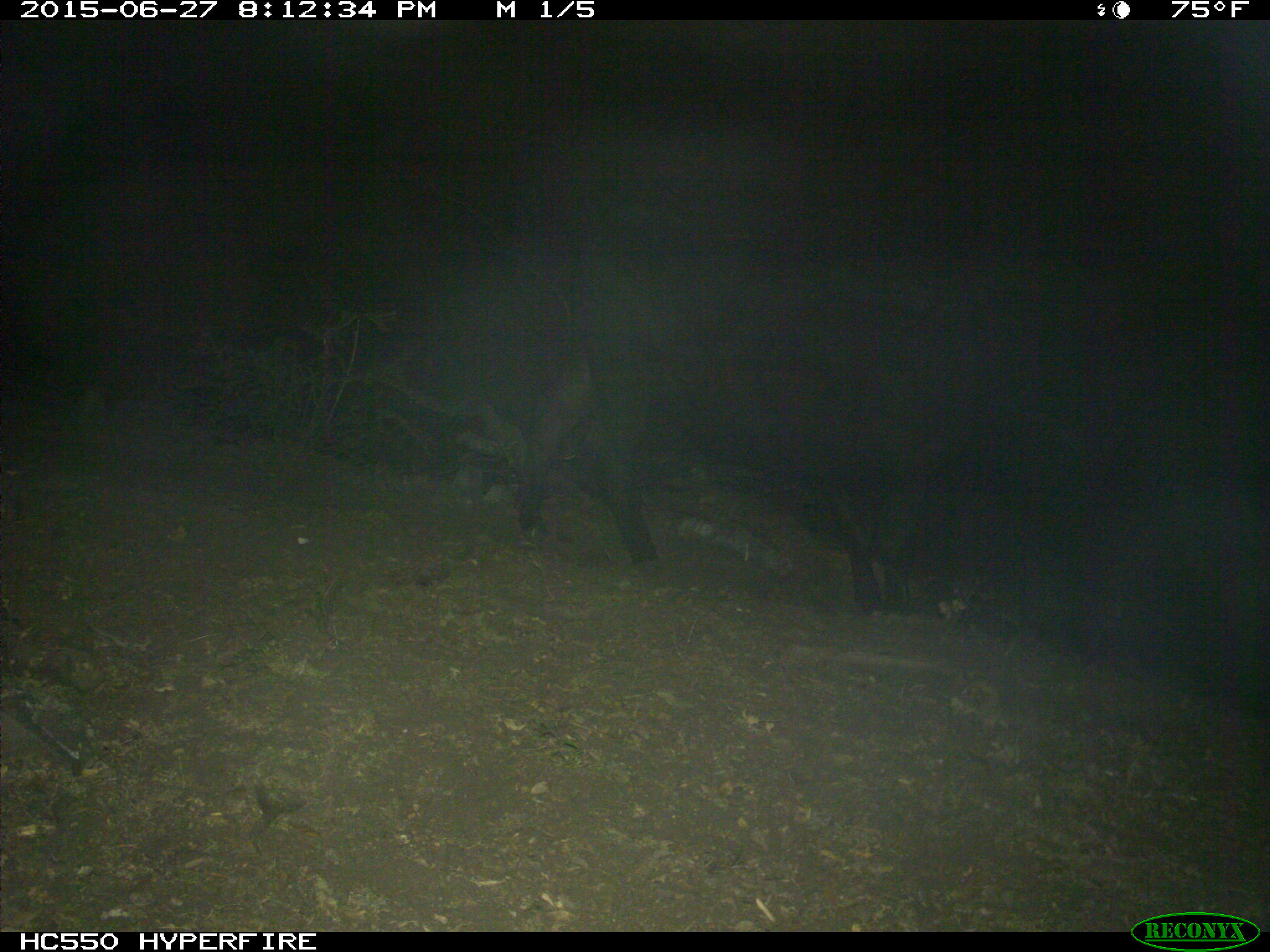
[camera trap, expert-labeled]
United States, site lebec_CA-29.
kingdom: Animalia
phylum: Chordata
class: Mammalia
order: Artiodactyla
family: Bovidae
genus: Bos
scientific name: Bos taurus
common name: domestic cow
Bos taurus (domestic cow).